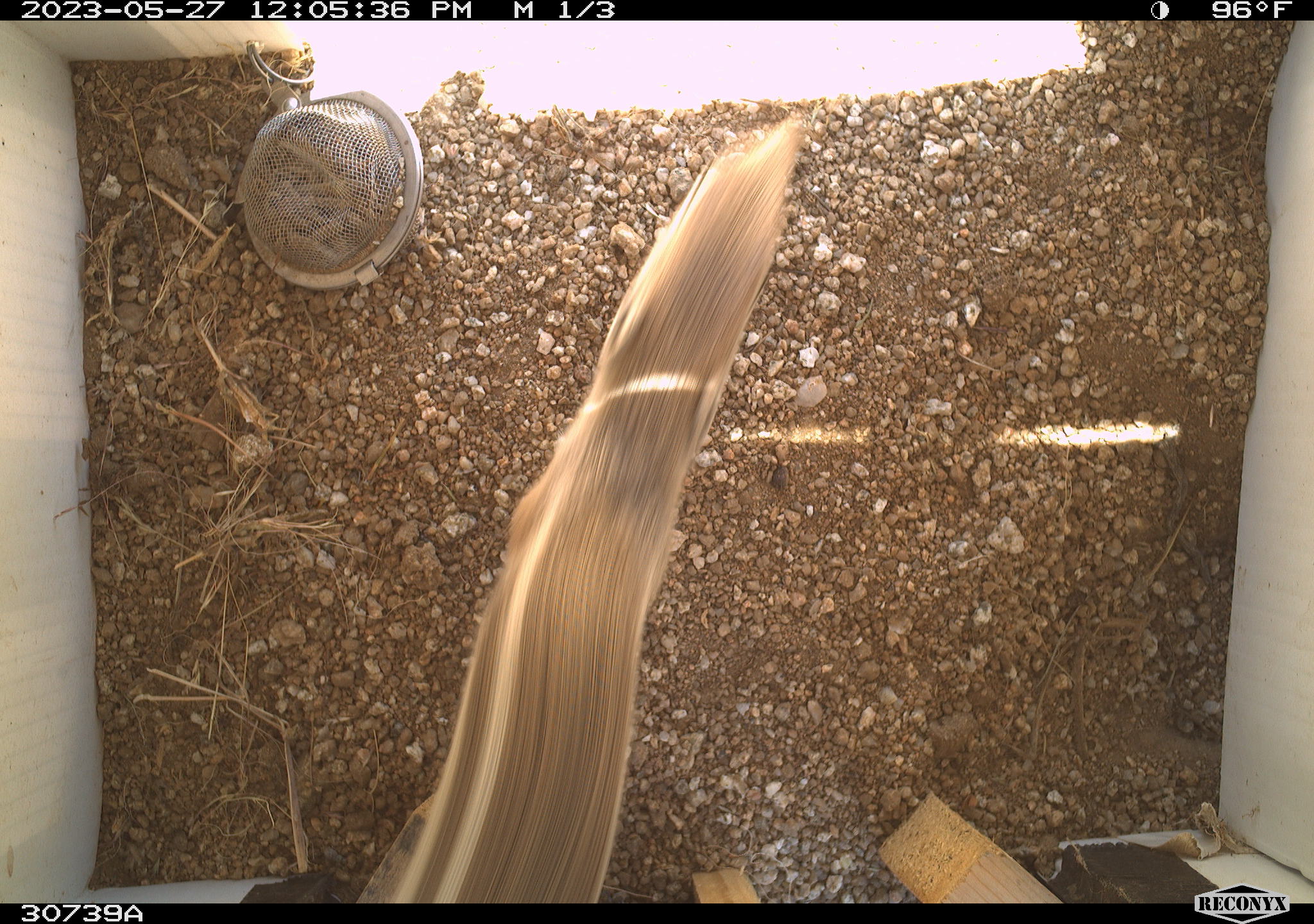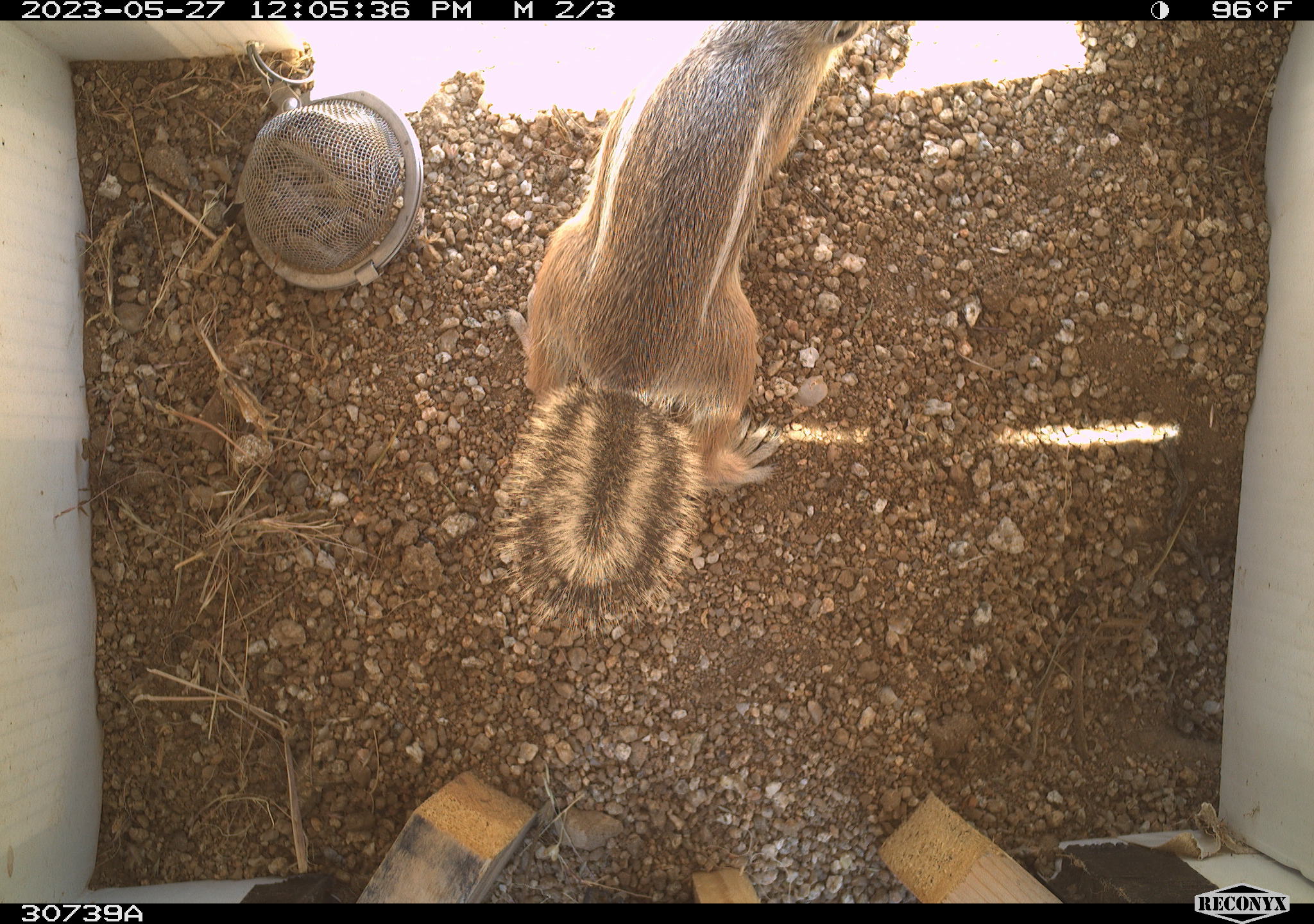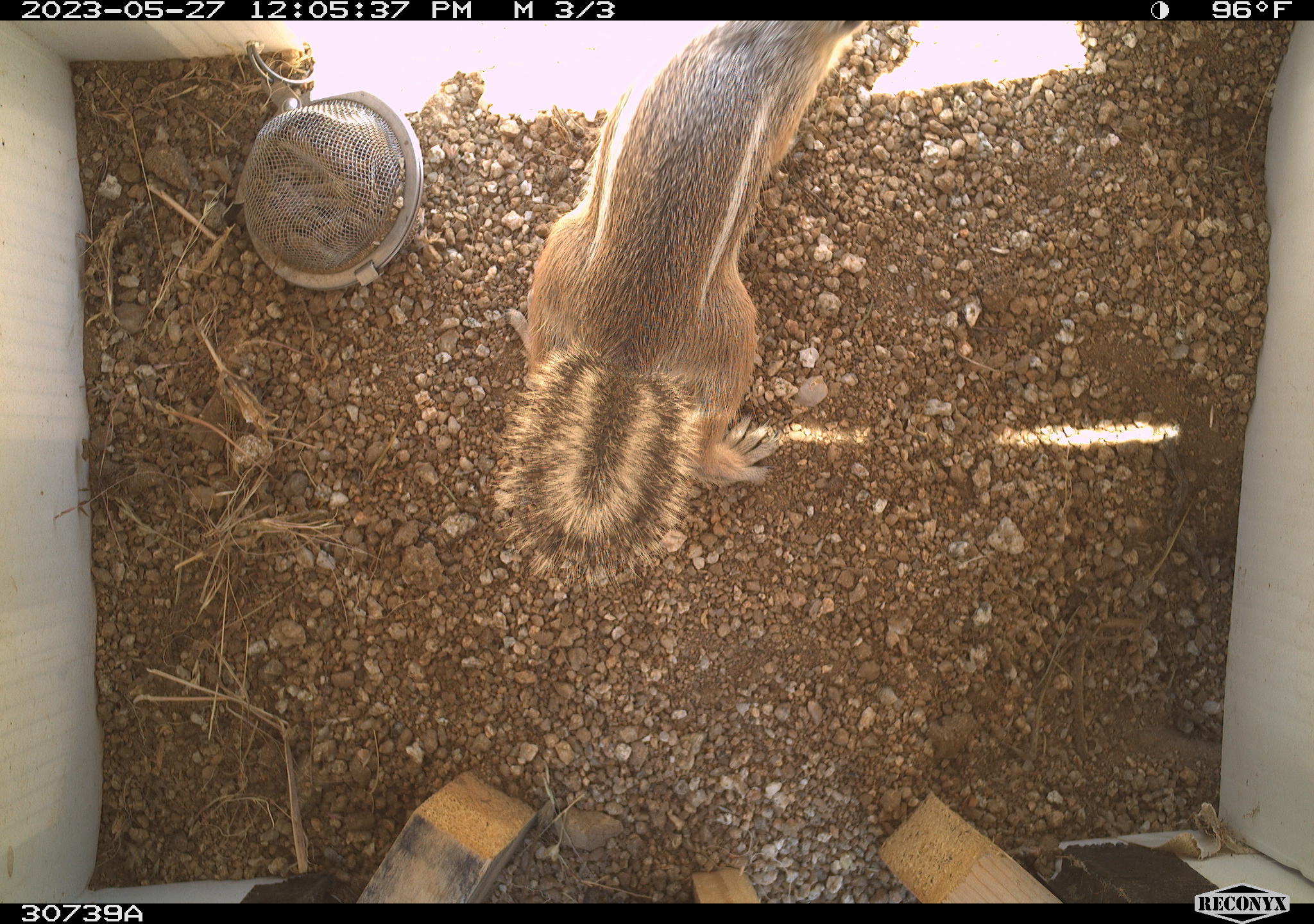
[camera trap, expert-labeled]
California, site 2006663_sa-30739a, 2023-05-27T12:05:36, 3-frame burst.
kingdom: Animalia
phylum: Chordata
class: Mammalia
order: Rodentia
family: Sciuridae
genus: Ammospermophilus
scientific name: Ammospermophilus leucurus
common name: white-tailed antelope squirrel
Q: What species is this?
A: White-tailed antelope squirrel (Ammospermophilus leucurus).